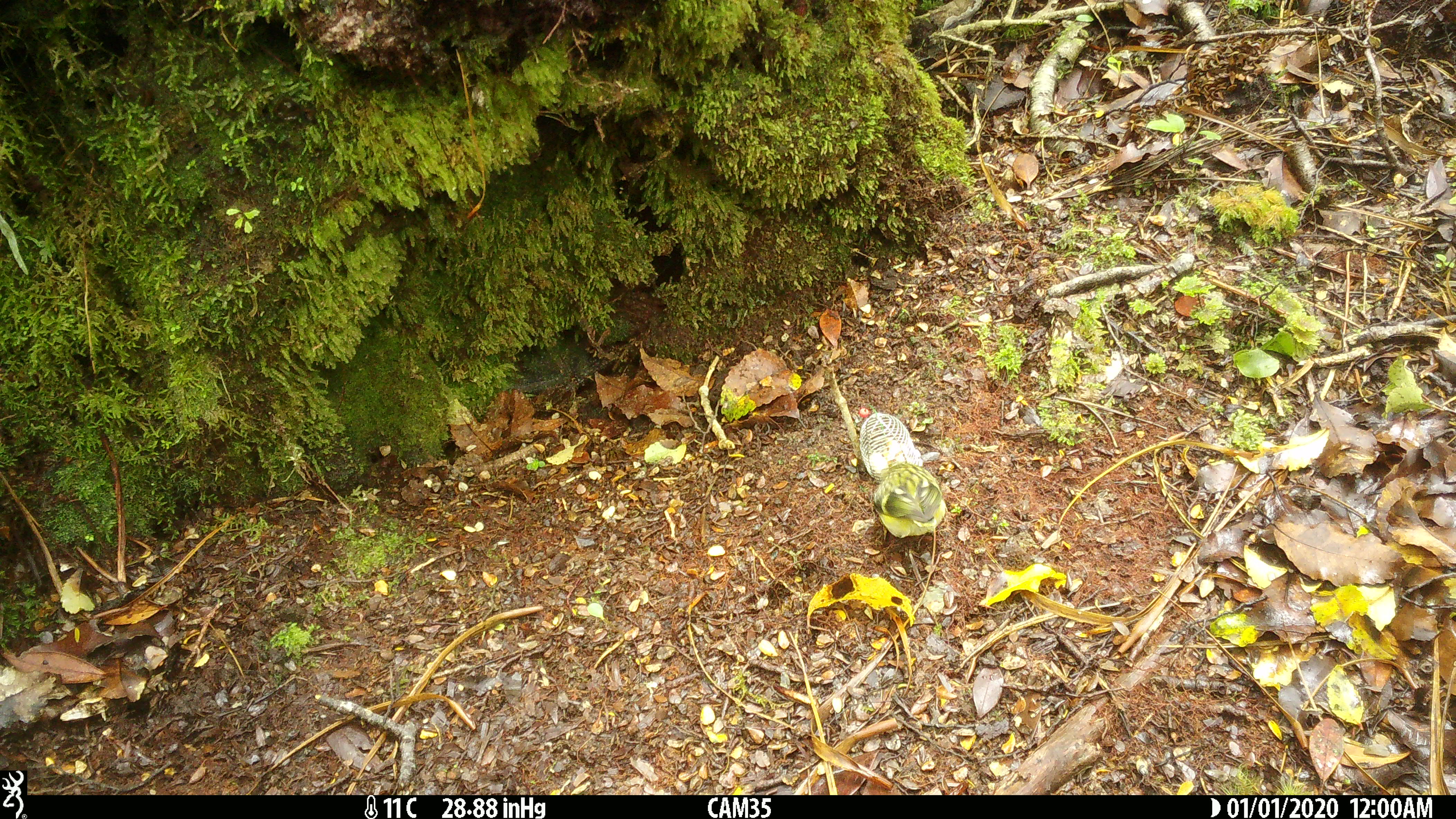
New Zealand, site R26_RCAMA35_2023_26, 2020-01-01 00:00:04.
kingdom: Animalia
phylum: Chordata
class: Aves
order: Passeriformes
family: Acanthisittidae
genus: Acanthisitta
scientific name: Acanthisitta chloris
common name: rifleman